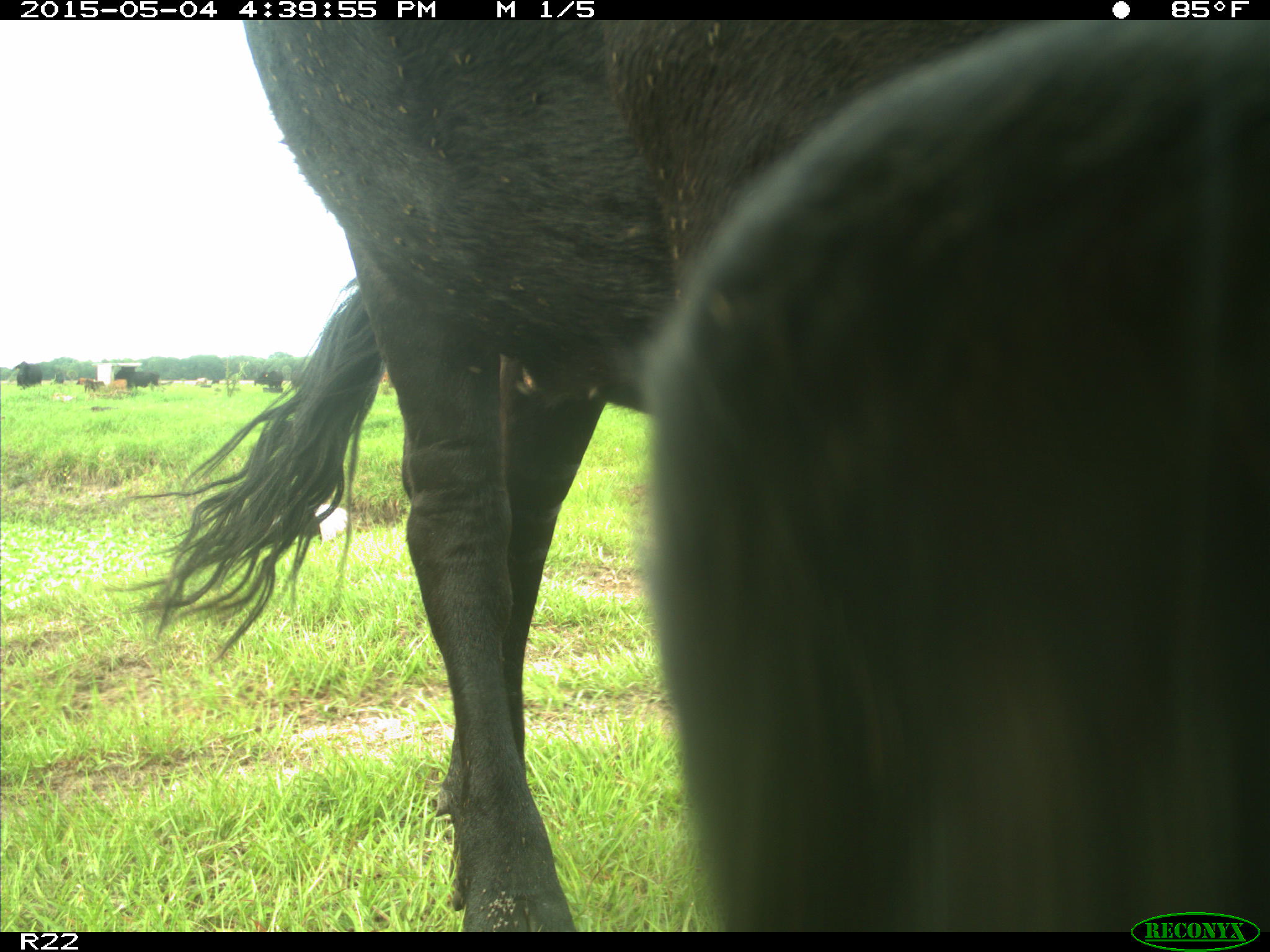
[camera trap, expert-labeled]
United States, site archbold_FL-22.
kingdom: Animalia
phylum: Chordata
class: Mammalia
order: Artiodactyla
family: Bovidae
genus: Bos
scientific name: Bos taurus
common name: domestic cow